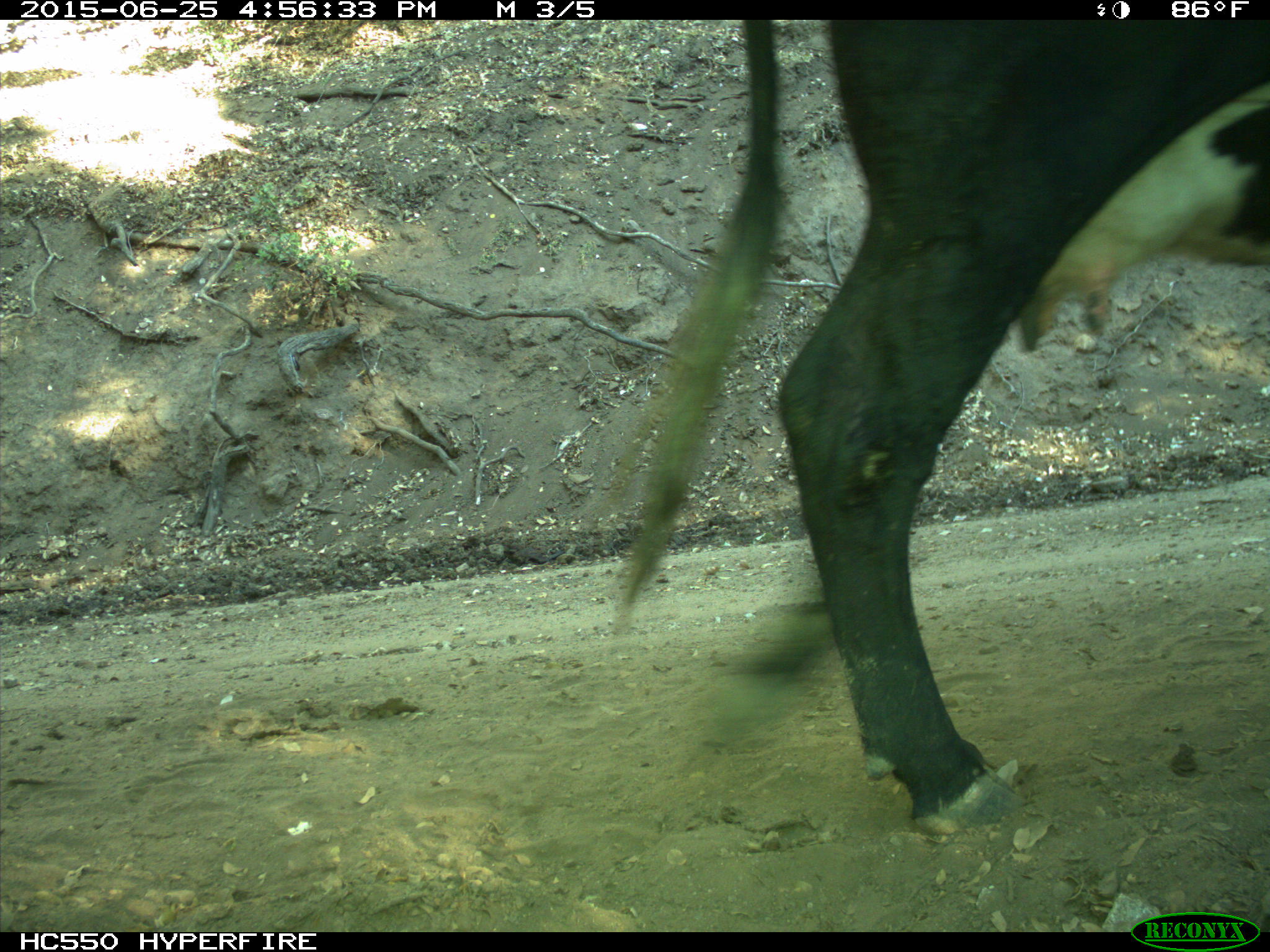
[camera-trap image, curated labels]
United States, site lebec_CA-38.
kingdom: Animalia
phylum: Chordata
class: Mammalia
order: Artiodactyla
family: Bovidae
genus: Bos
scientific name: Bos taurus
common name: domestic cow